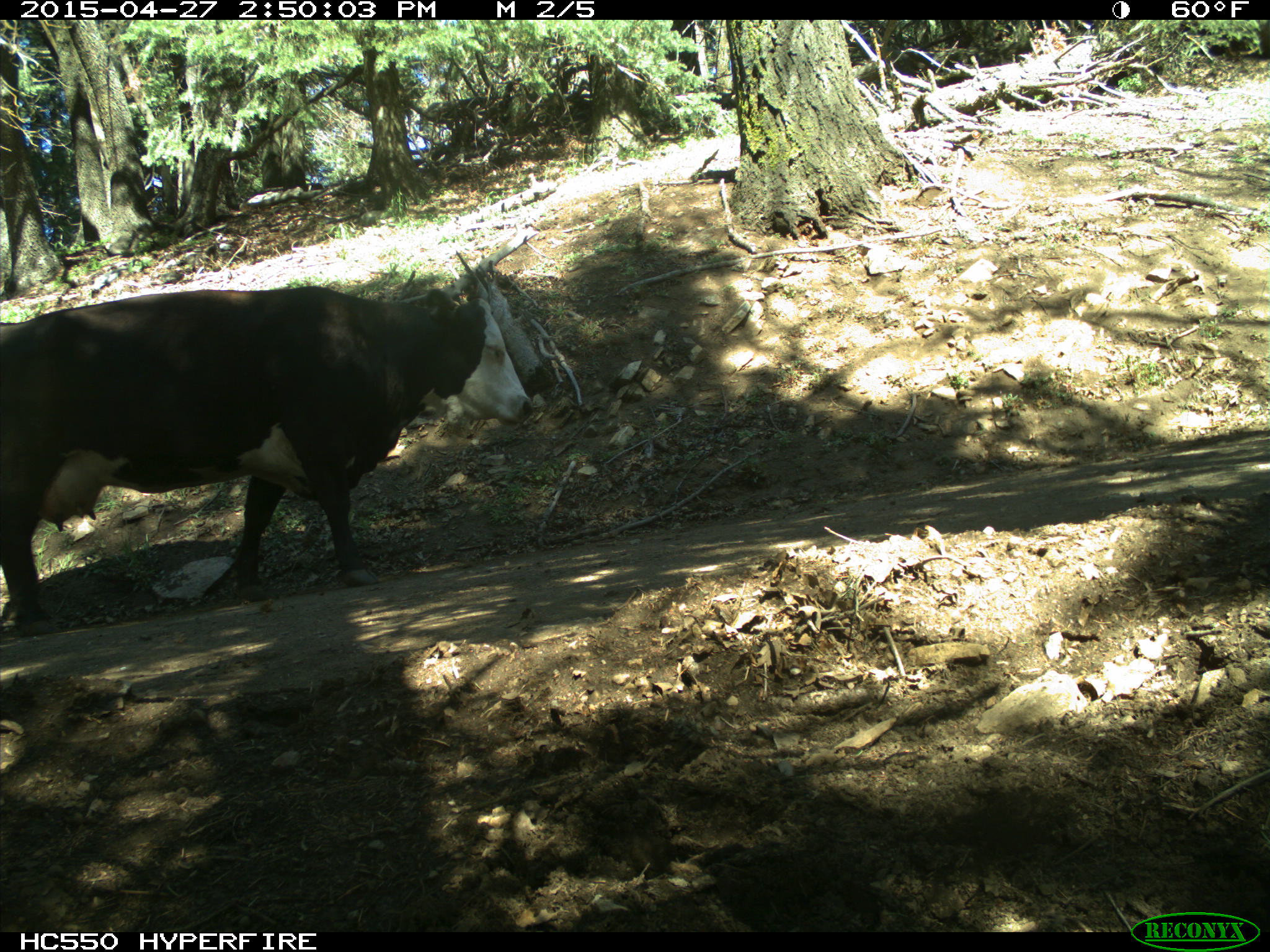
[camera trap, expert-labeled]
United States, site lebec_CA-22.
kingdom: Animalia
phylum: Chordata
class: Mammalia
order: Artiodactyla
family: Bovidae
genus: Bos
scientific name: Bos taurus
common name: domestic cow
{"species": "Bos taurus (domestic cow)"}